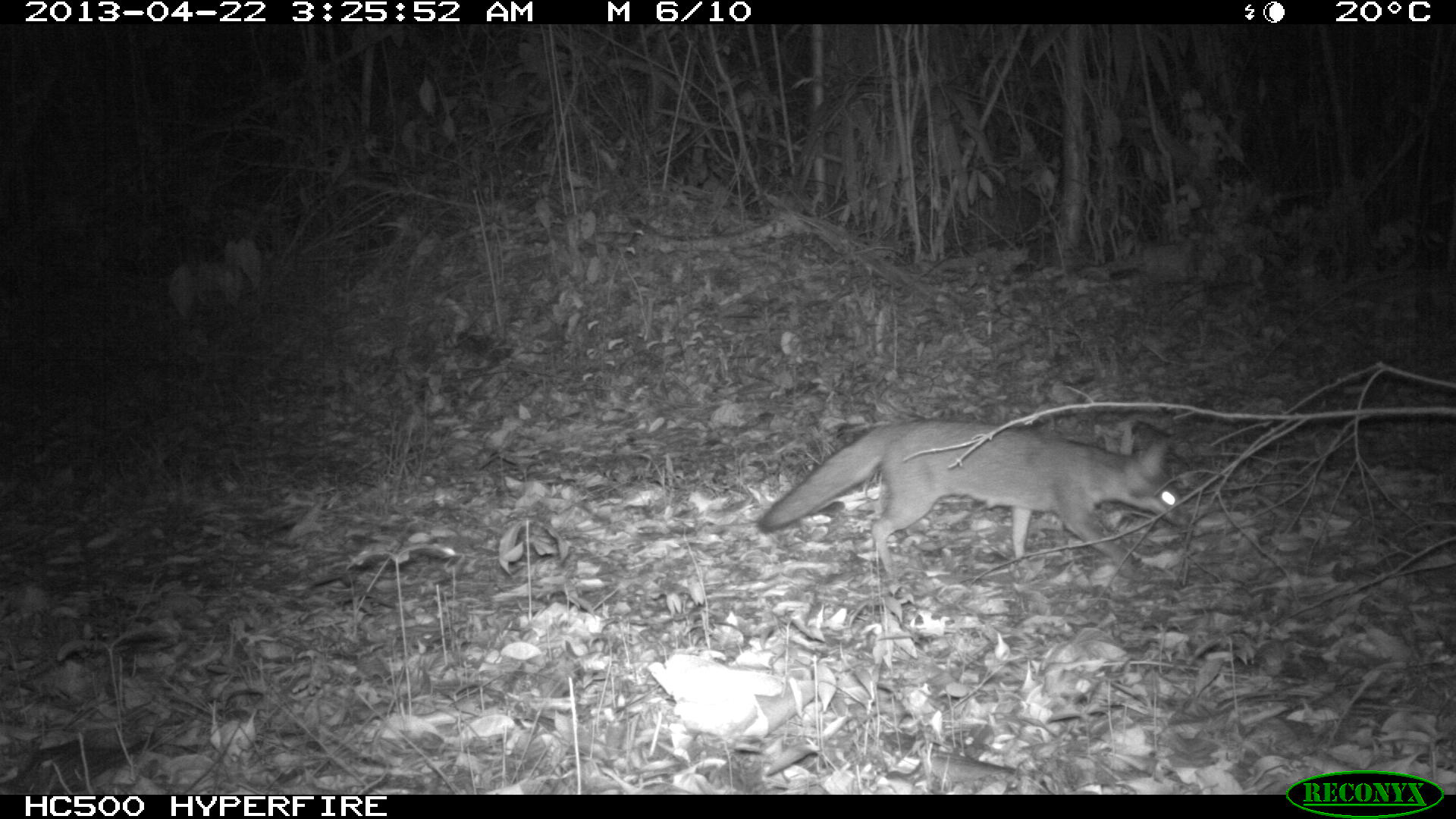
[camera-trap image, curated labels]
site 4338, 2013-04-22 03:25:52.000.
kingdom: Animalia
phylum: Chordata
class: Mammalia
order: Carnivora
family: Canidae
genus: Urocyon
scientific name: Urocyon cinereoargenteus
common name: gray fox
Urocyon cinereoargenteus (gray fox), count 1.